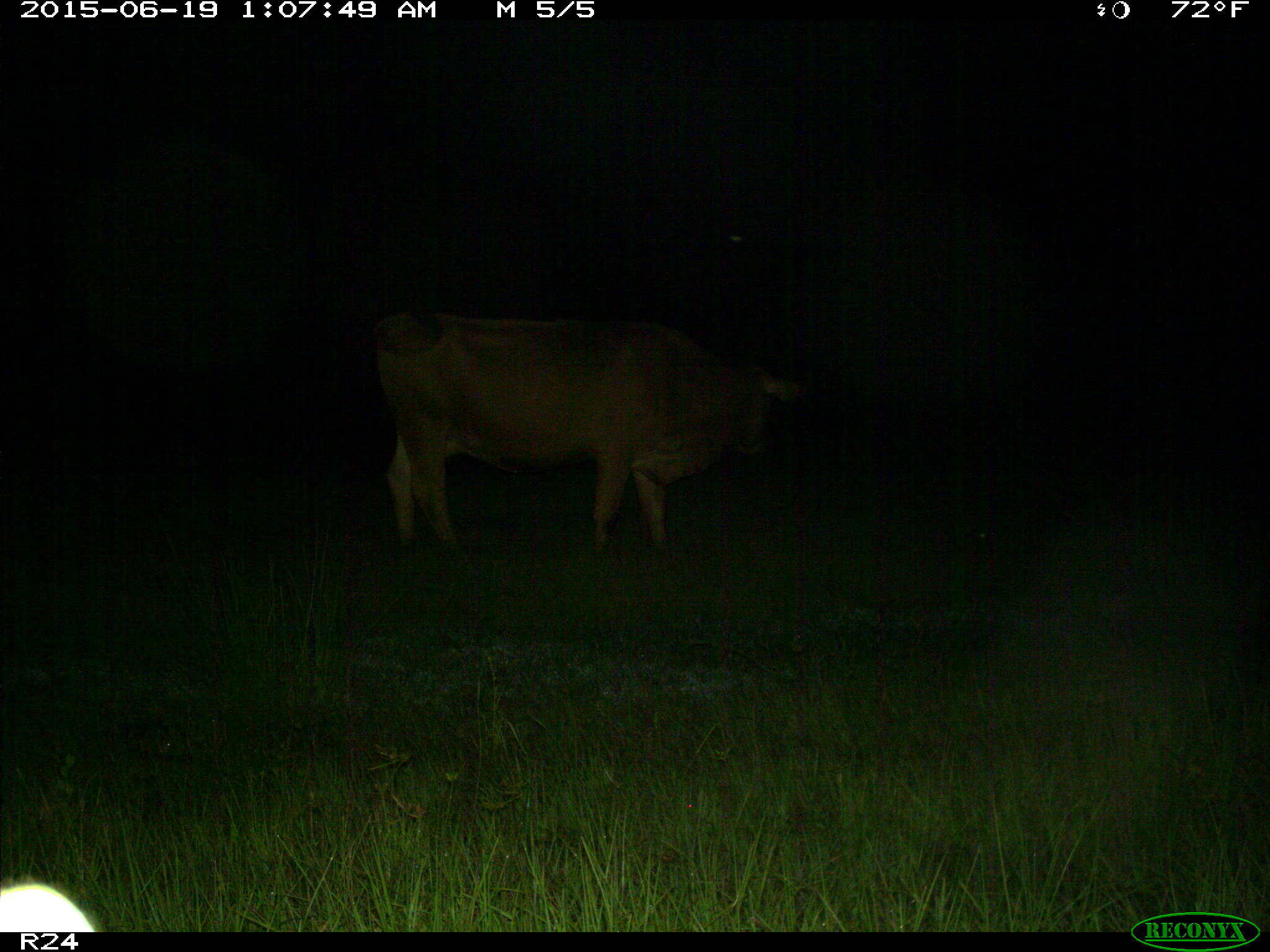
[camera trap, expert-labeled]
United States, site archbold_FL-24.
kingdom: Animalia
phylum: Chordata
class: Mammalia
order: Artiodactyla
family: Bovidae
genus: Bos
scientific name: Bos taurus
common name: domestic cow